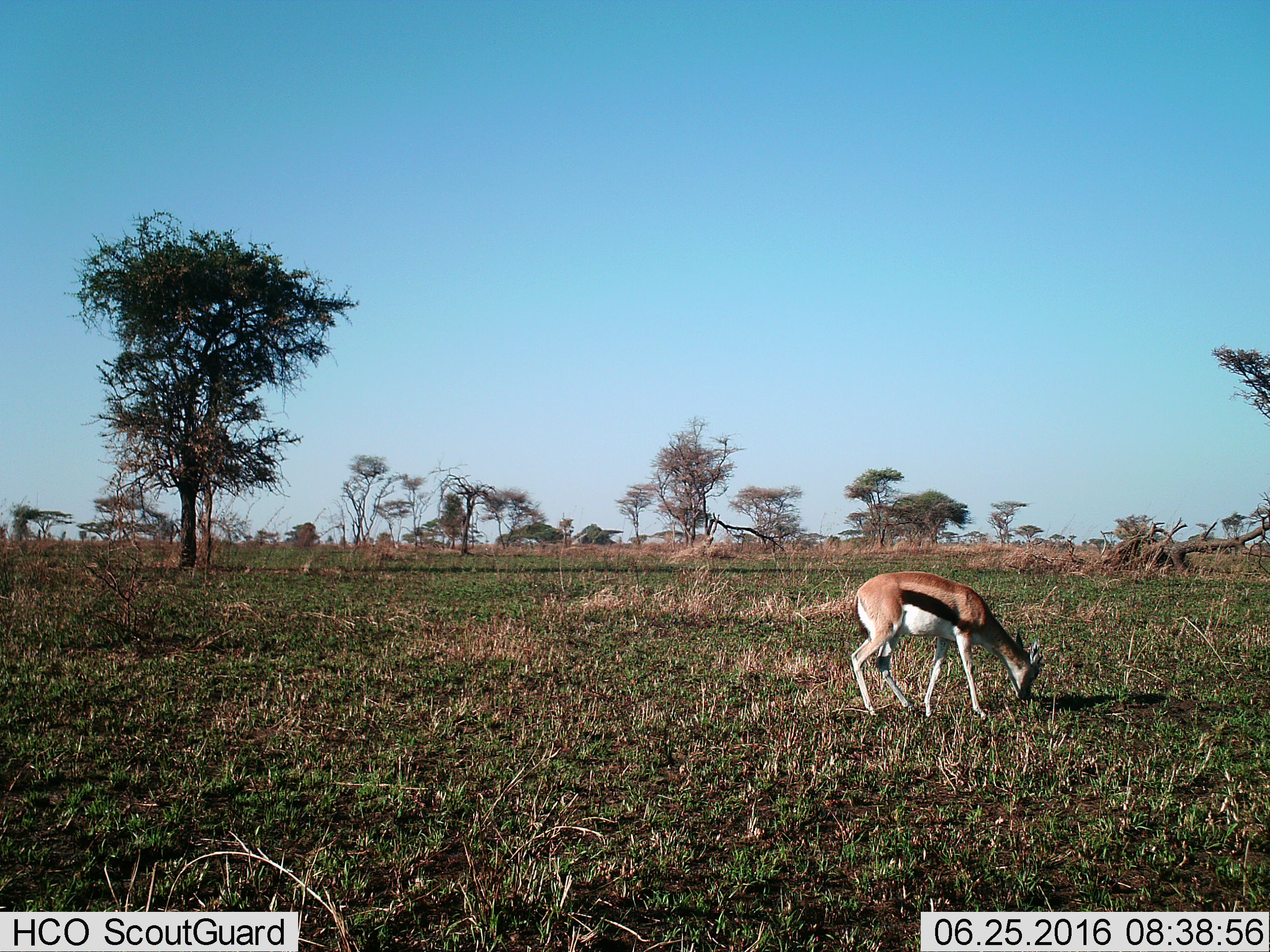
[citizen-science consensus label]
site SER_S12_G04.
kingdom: Animalia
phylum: Chordata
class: Mammalia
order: Artiodactyla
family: Bovidae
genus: Eudorcas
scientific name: Eudorcas thomsonii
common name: thomson's gazelle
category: gazellethomsons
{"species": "gazellethomsons (thomson's gazelle) (Eudorcas thomsonii)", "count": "1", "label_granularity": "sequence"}